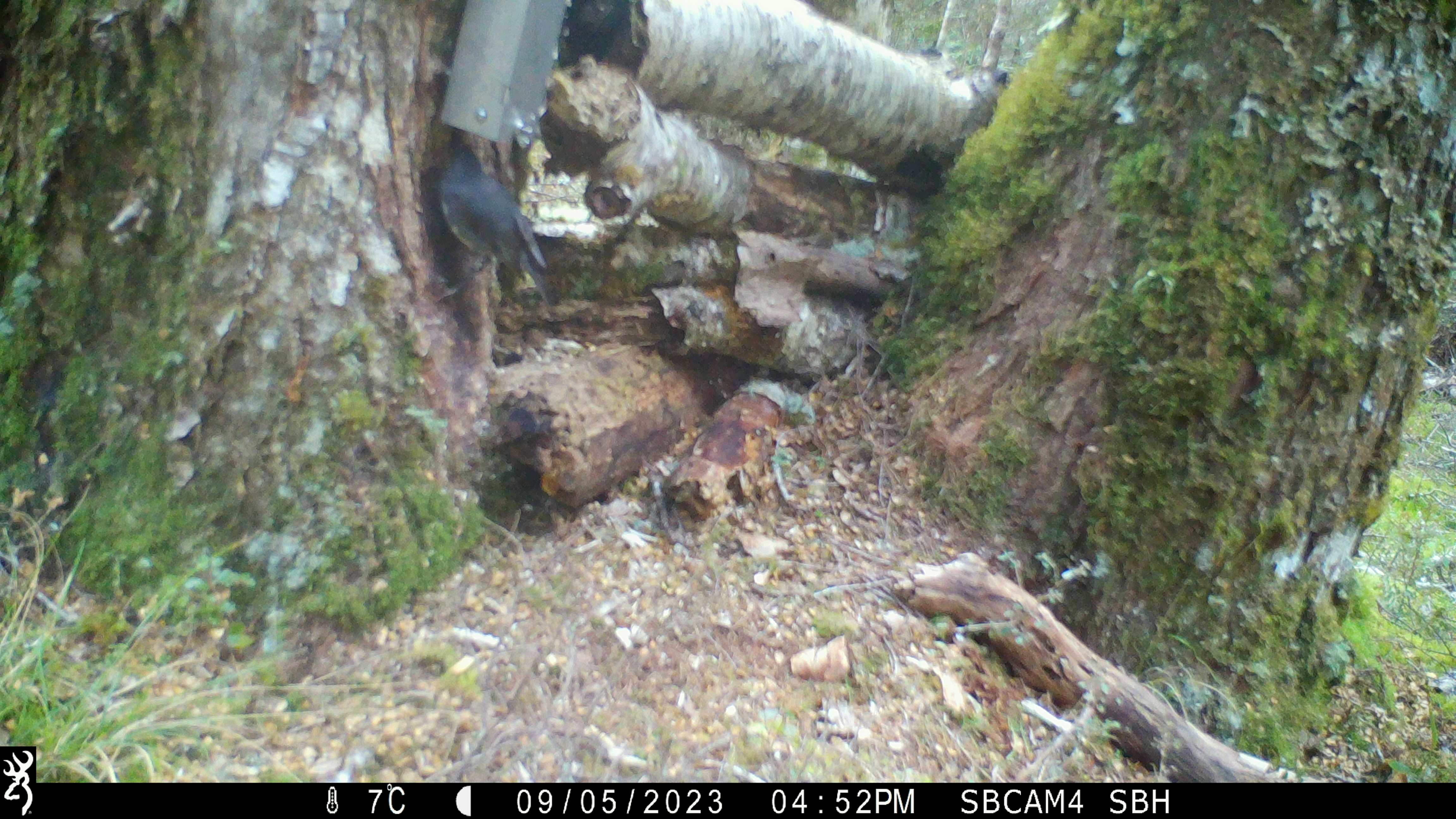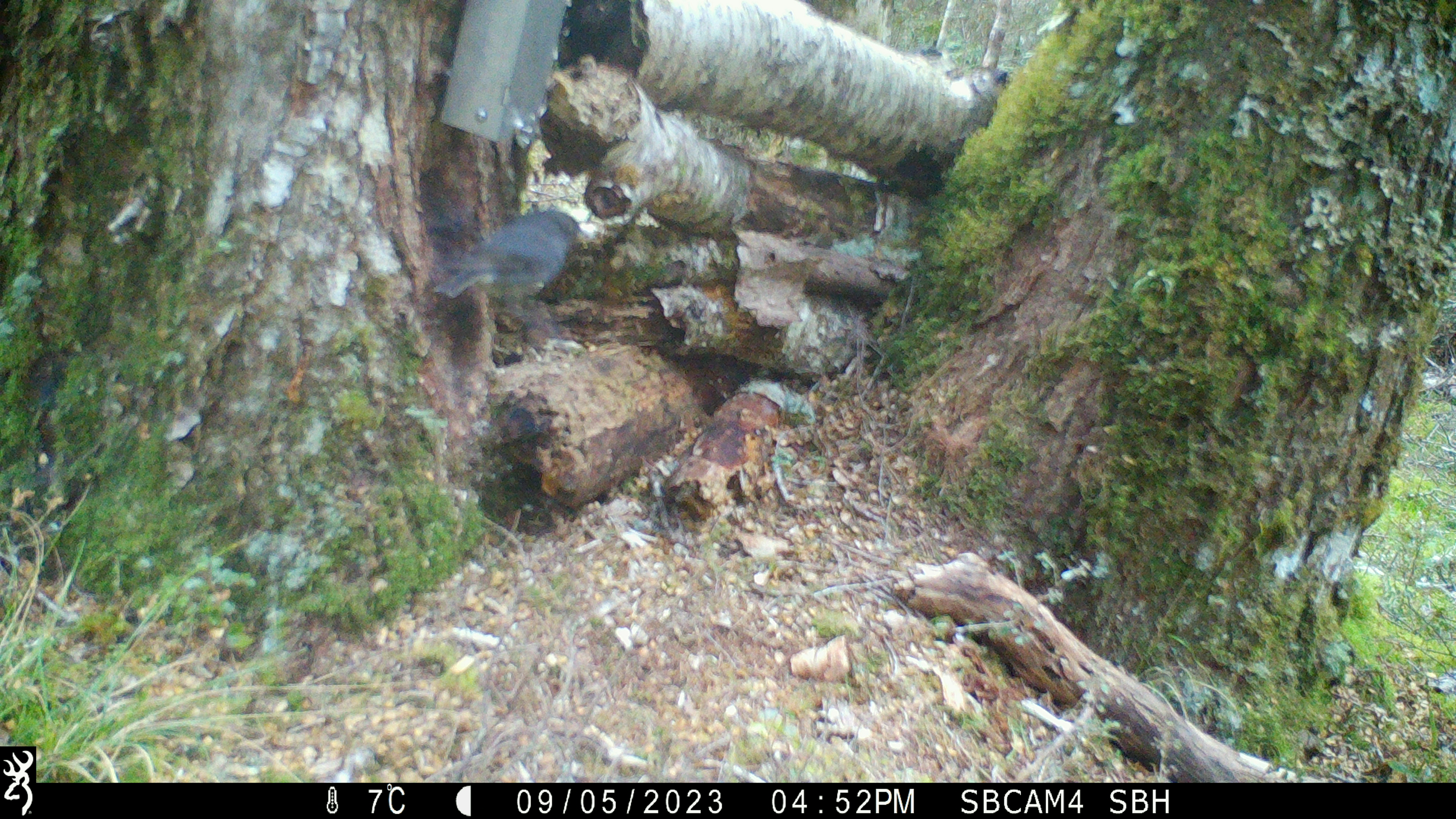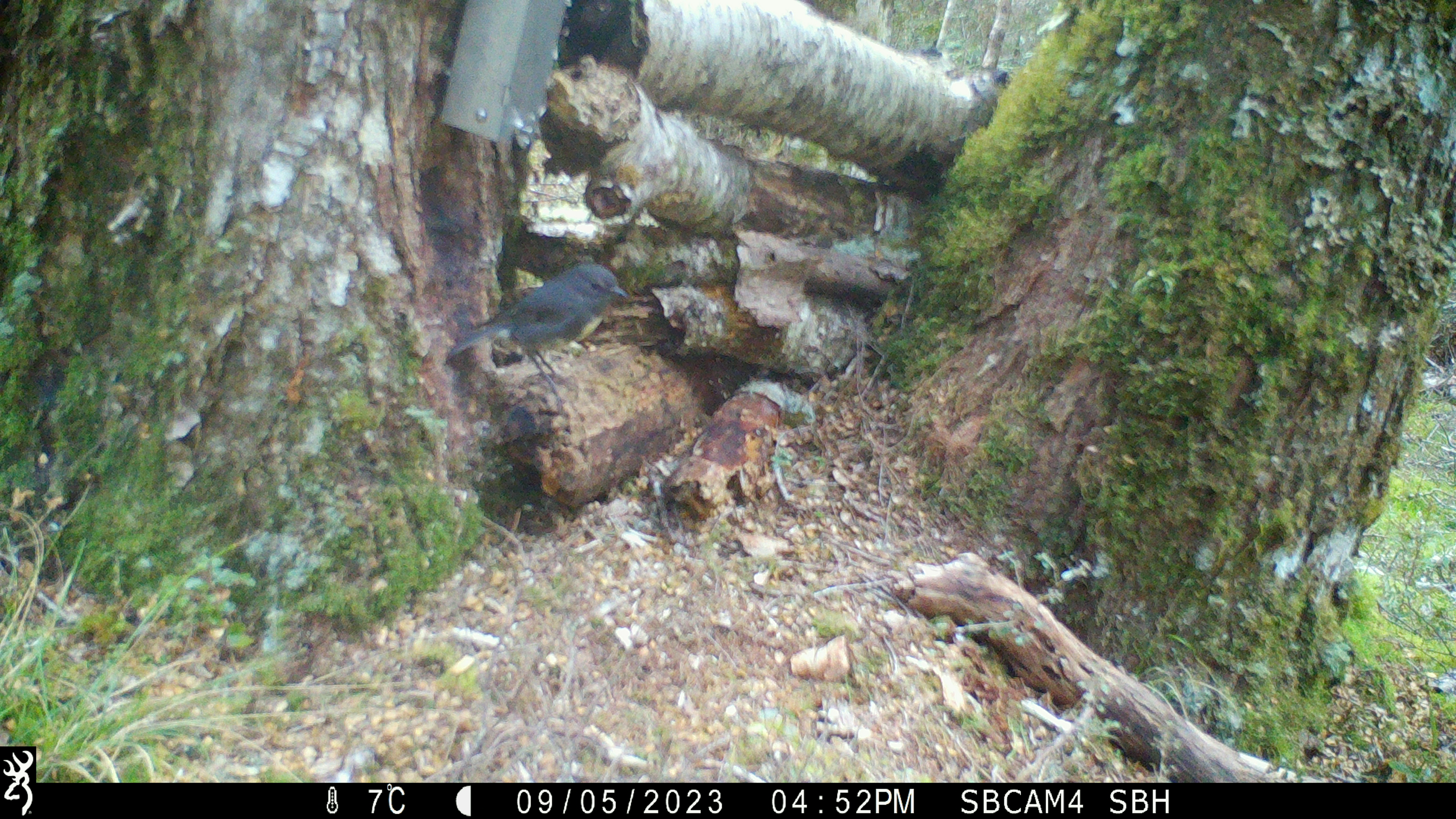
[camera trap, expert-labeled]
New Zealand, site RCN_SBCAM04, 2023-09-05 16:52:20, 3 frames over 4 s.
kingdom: Animalia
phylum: Chordata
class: Aves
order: Passeriformes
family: Petroicidae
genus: Petroica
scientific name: Petroica australis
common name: new zealand robin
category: robin